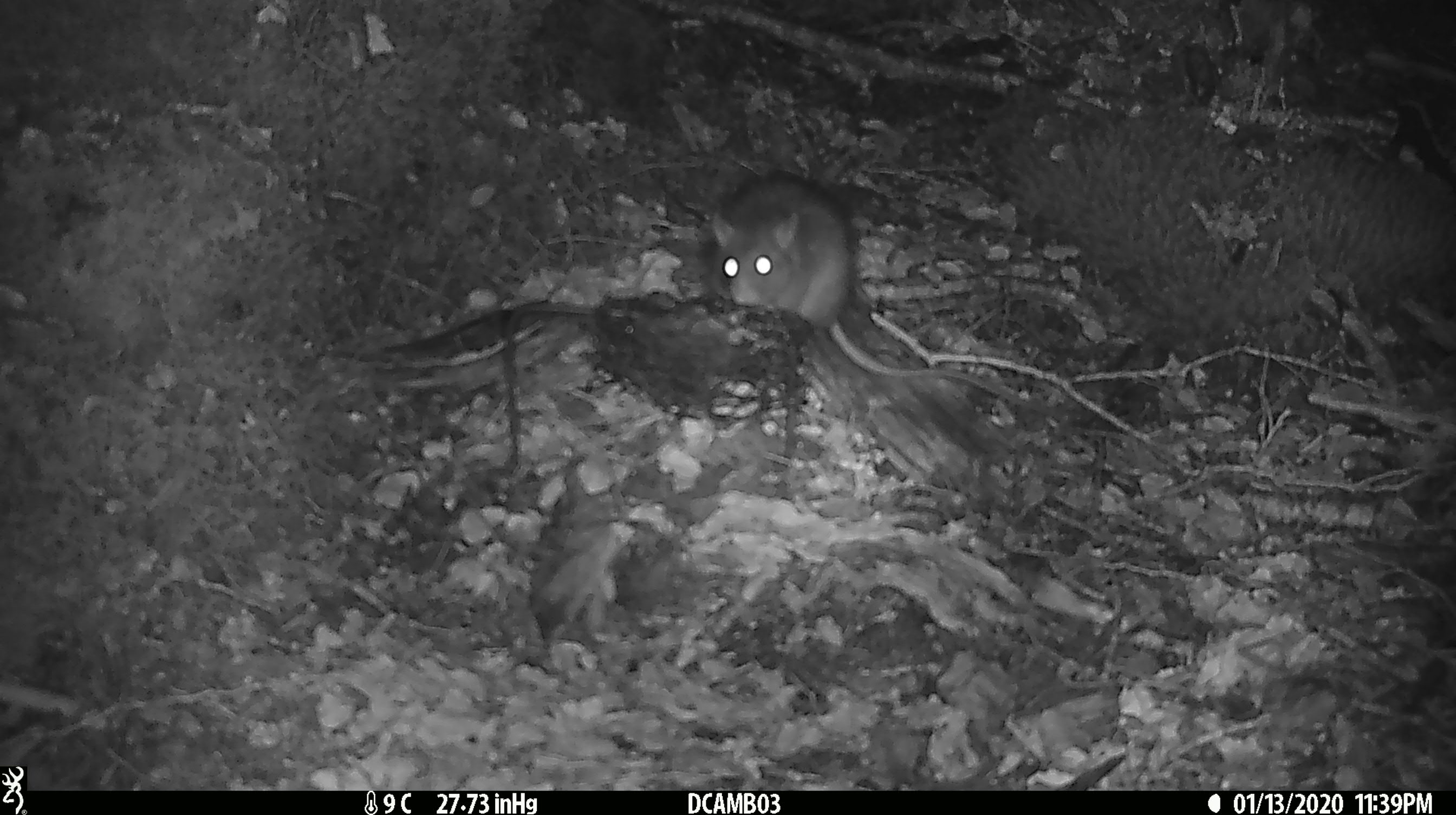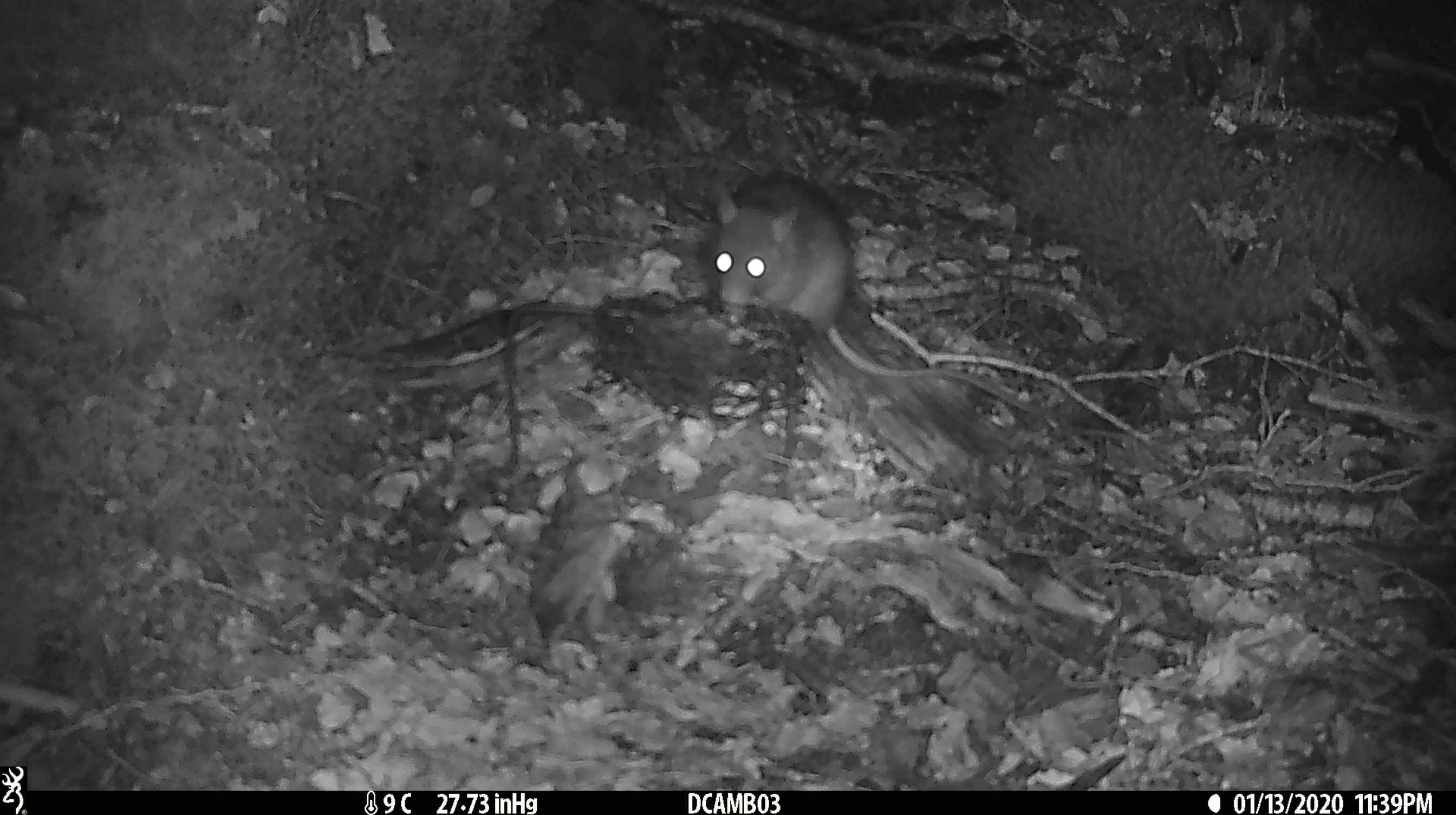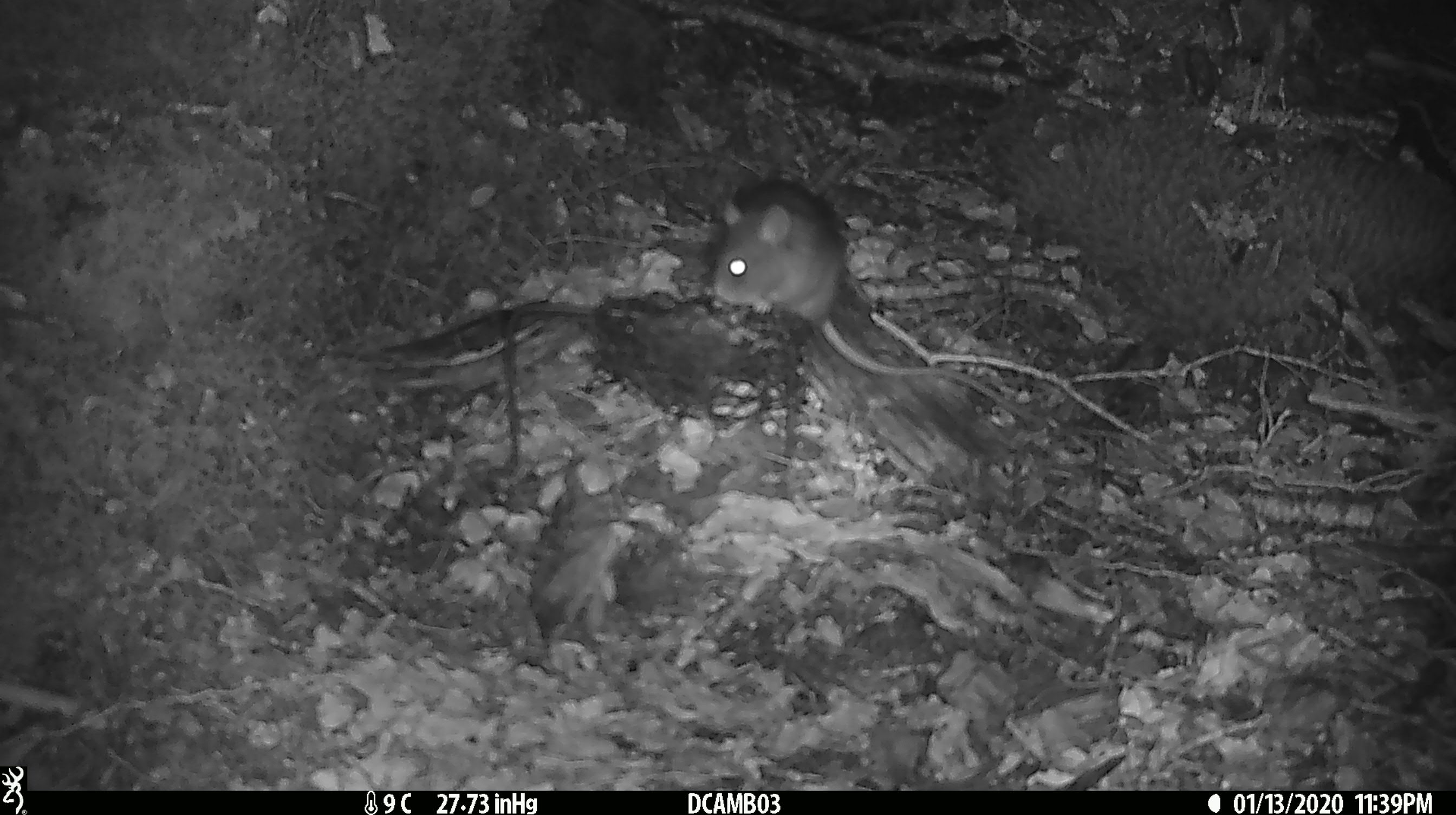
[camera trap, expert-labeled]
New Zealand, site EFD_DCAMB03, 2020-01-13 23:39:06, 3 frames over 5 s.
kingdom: Animalia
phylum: Chordata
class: Mammalia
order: Rodentia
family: Muridae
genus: Rattus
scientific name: Rattus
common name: rat